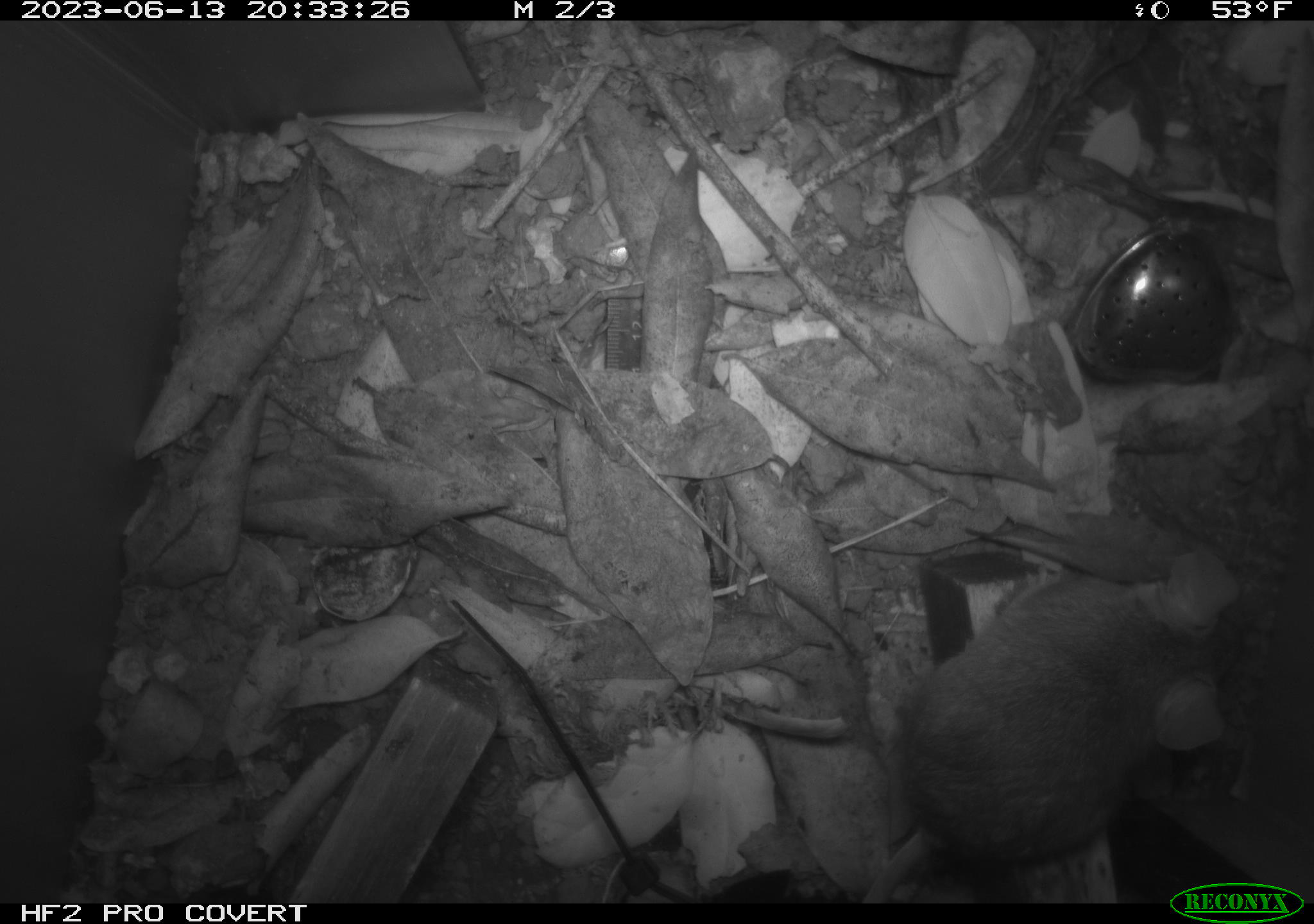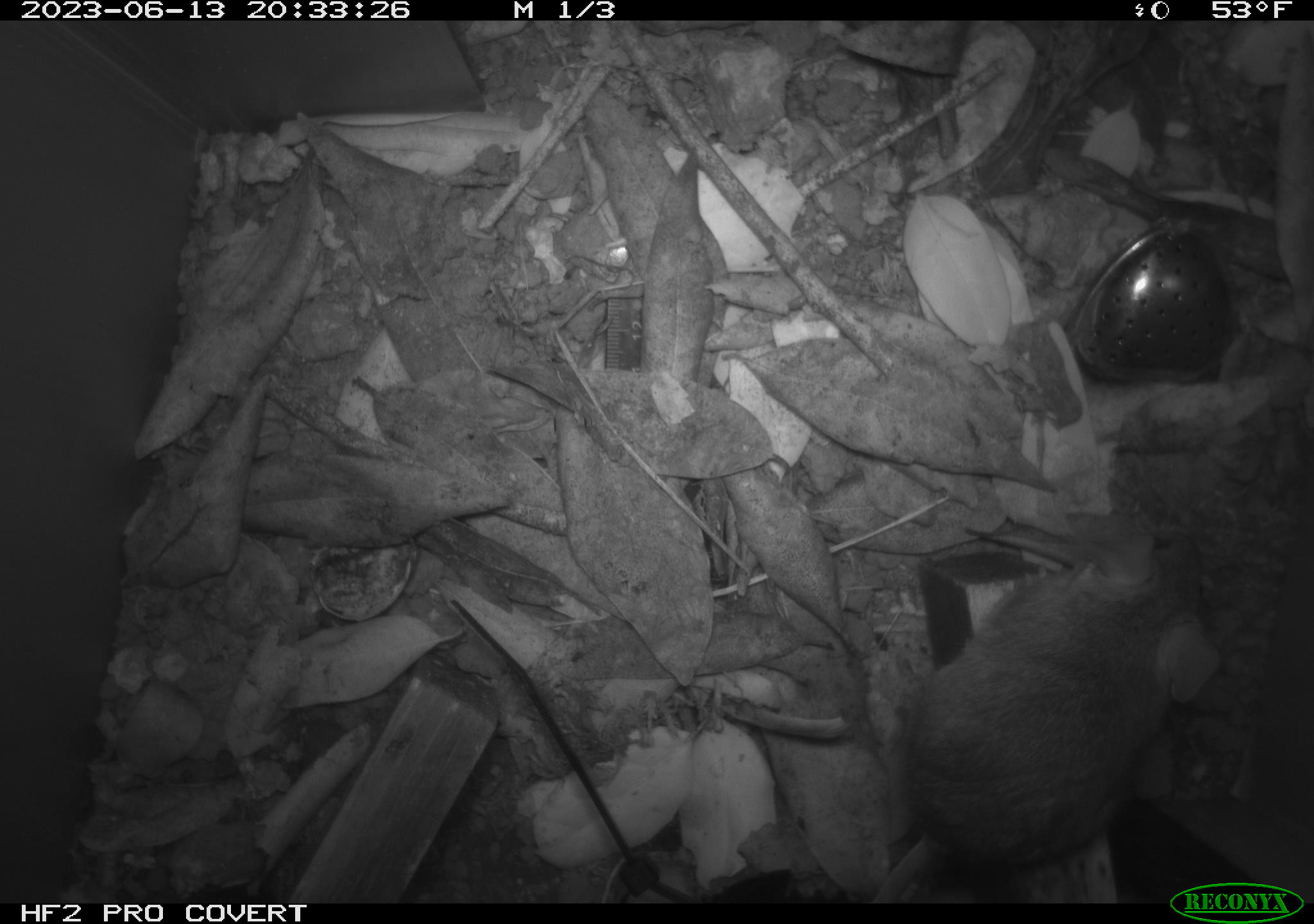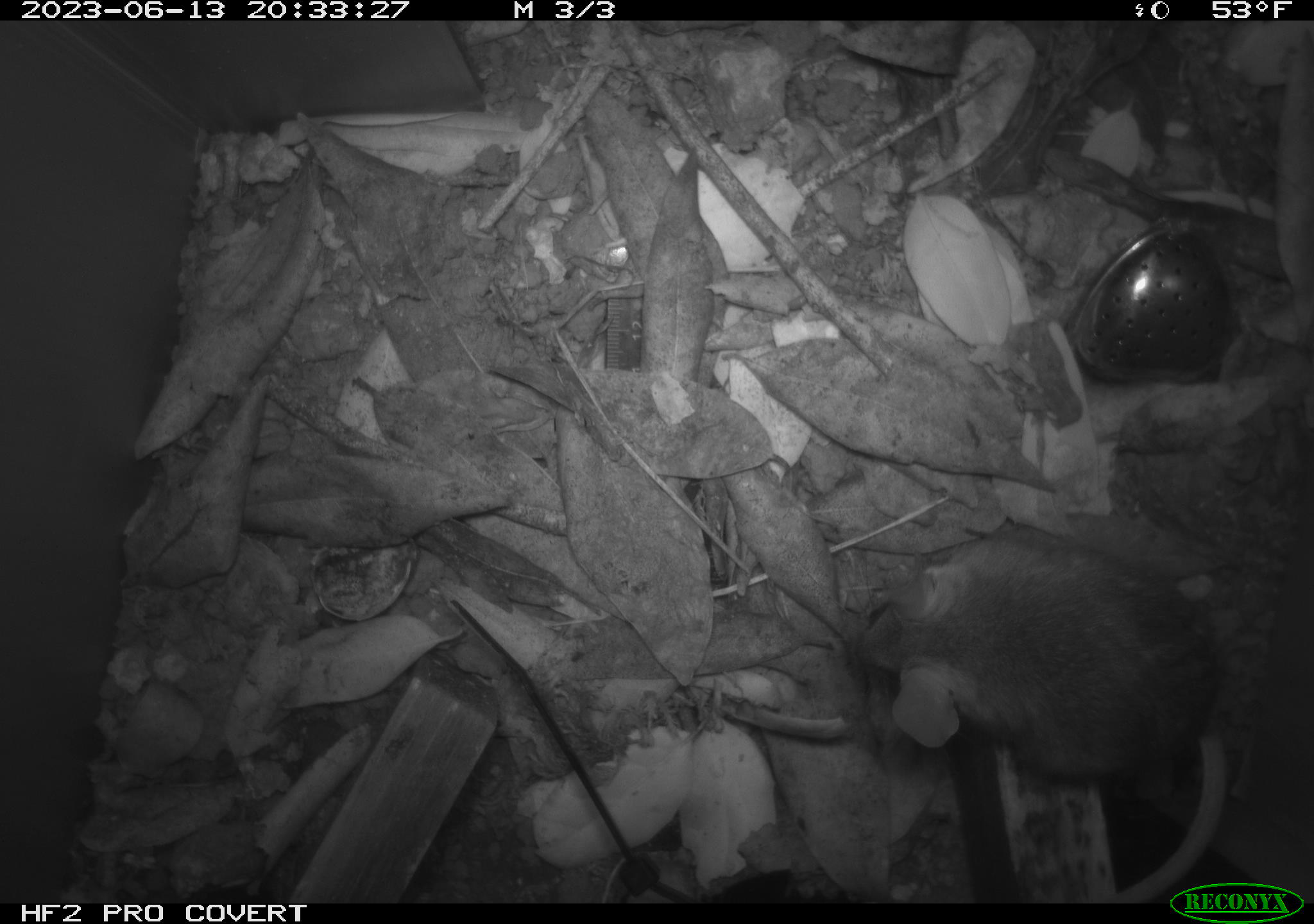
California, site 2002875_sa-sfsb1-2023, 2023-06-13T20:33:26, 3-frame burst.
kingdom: Animalia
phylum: Chordata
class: Mammalia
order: Rodentia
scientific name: Rodentia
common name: mouse species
Mouse species (Rodentia).